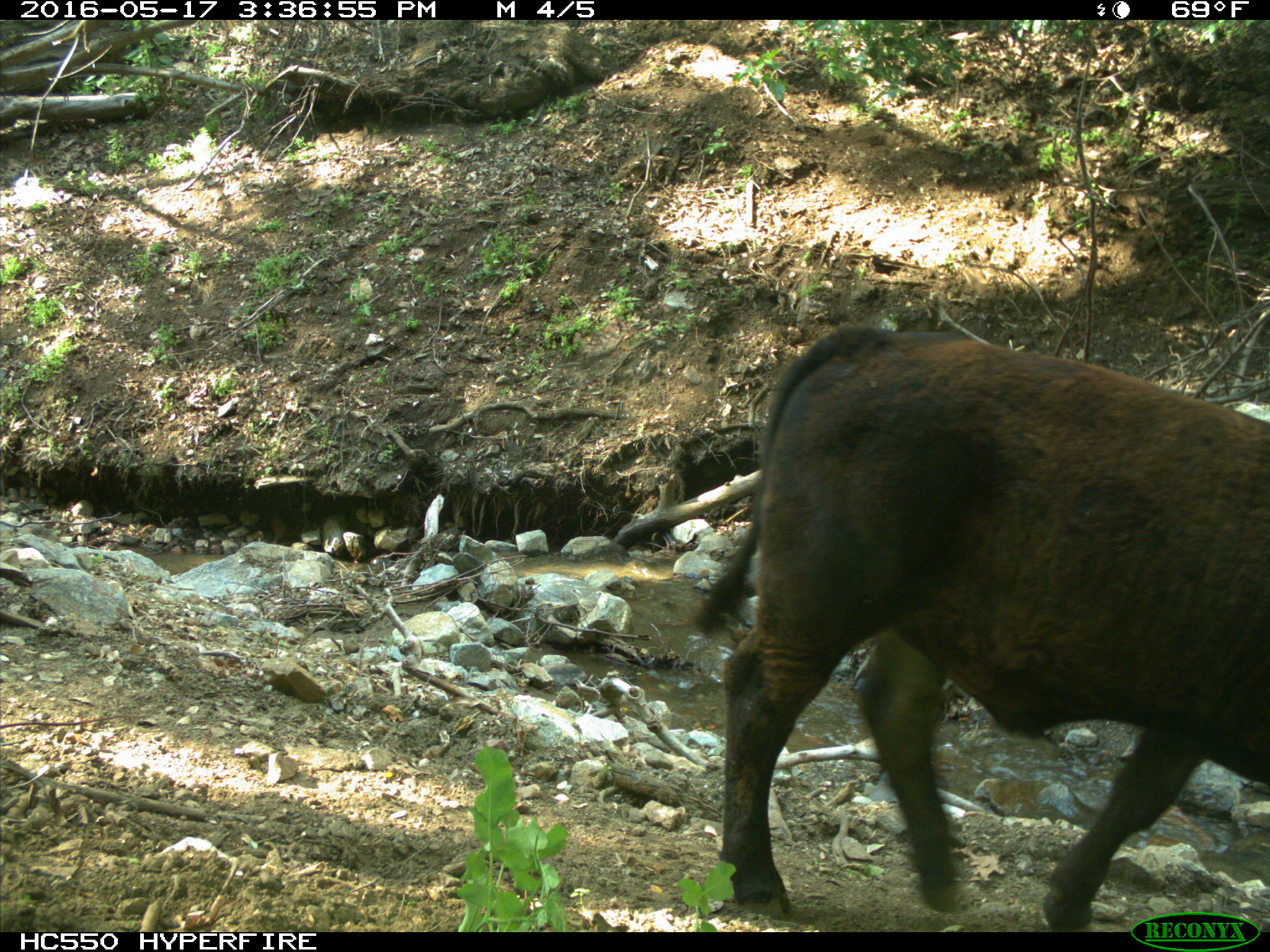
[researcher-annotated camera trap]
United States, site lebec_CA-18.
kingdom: Animalia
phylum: Chordata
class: Mammalia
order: Artiodactyla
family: Bovidae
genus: Bos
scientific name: Bos taurus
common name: domestic cow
Bos taurus (domestic cow).